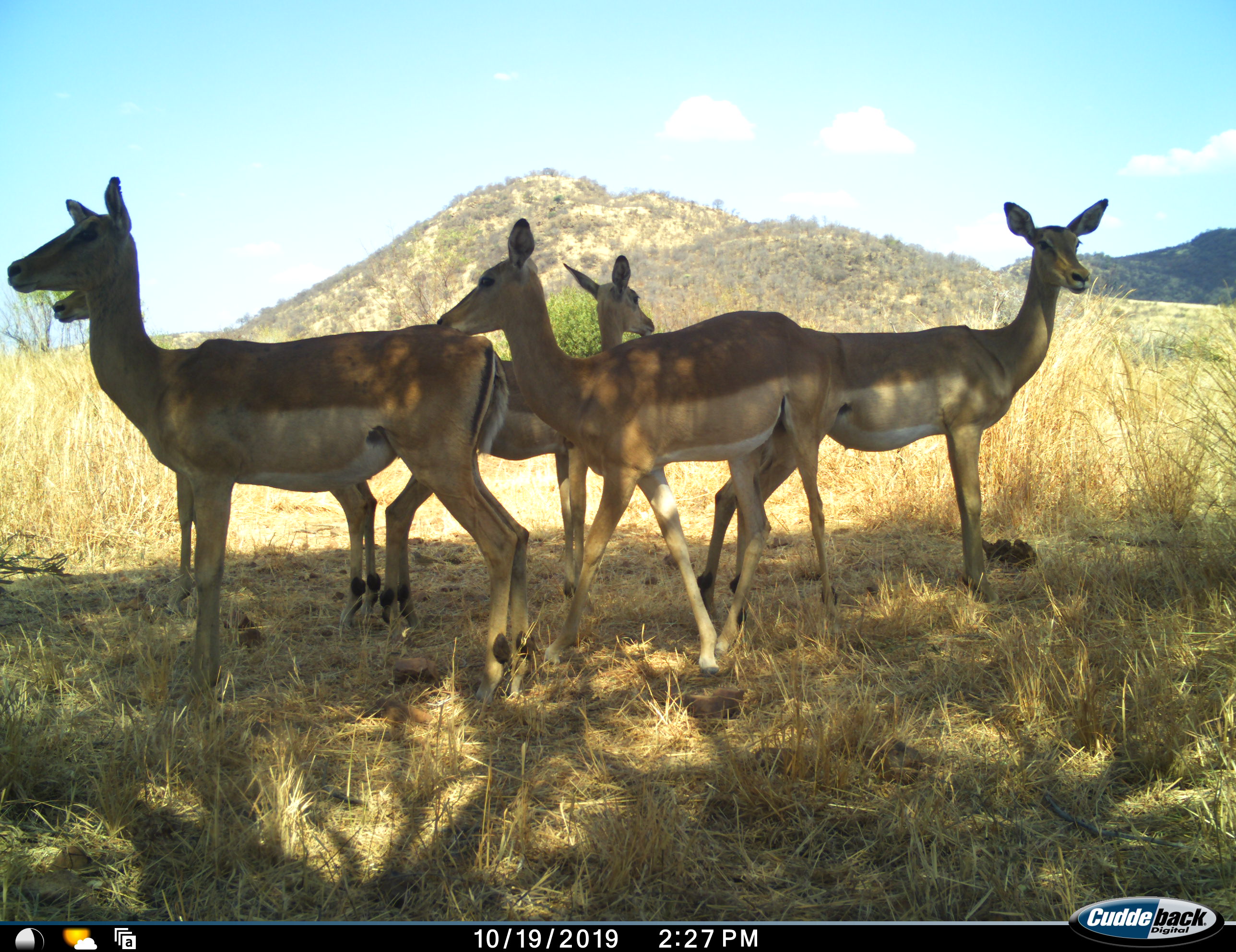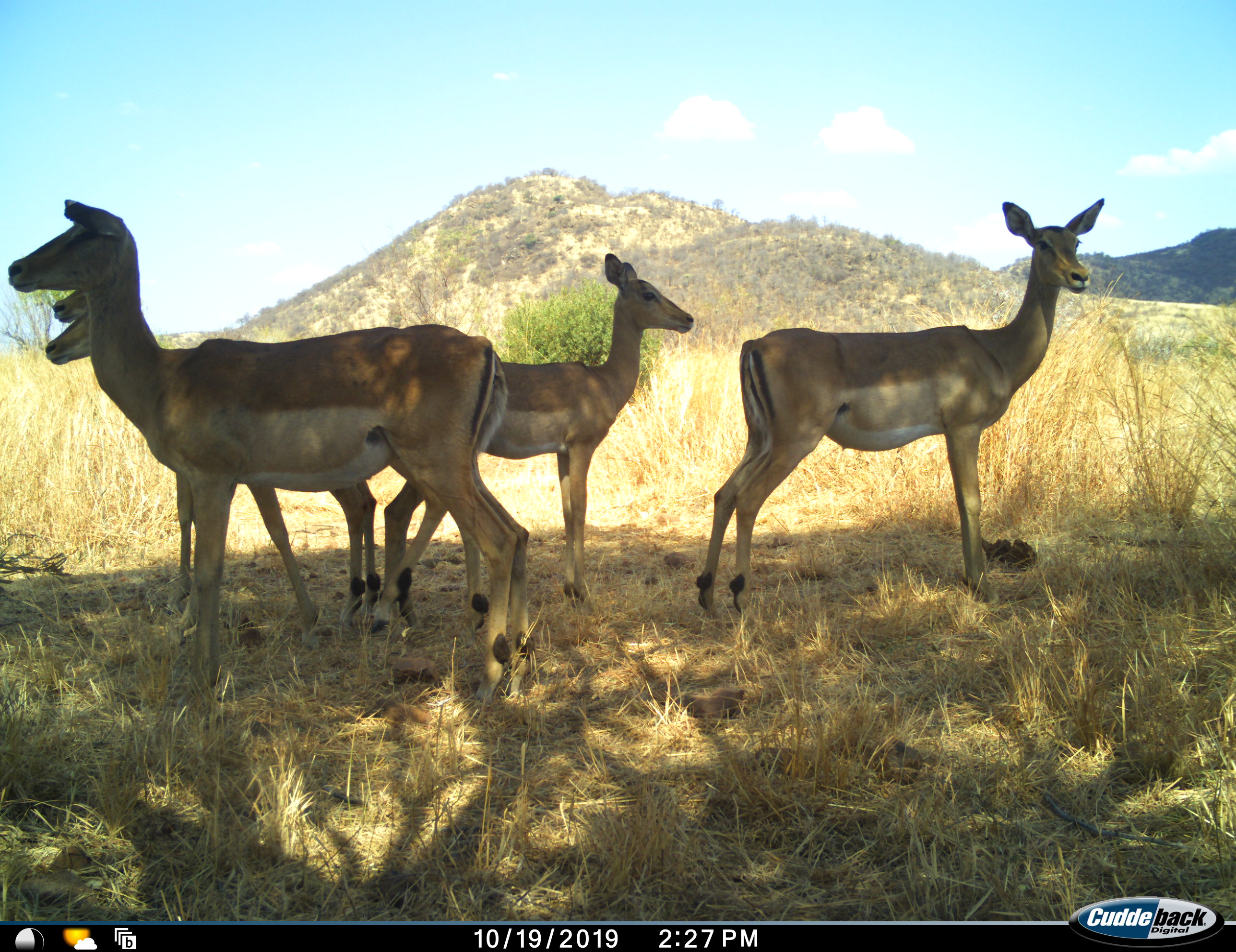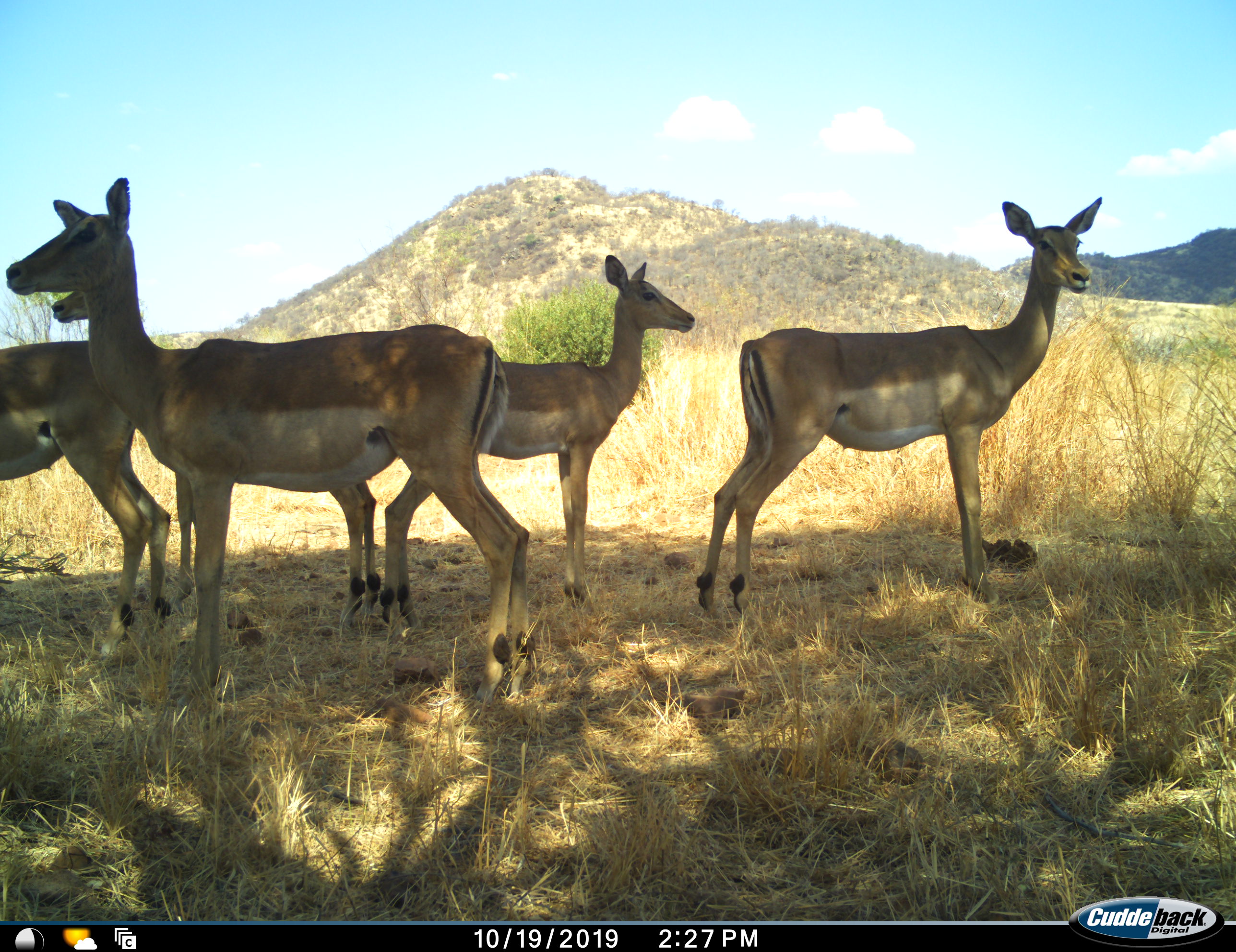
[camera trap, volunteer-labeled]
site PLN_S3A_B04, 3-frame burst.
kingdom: Animalia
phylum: Chordata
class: Mammalia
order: Artiodactyla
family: Bovidae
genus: Aepyceros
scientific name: Aepyceros melampus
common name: impala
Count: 5.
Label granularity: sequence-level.